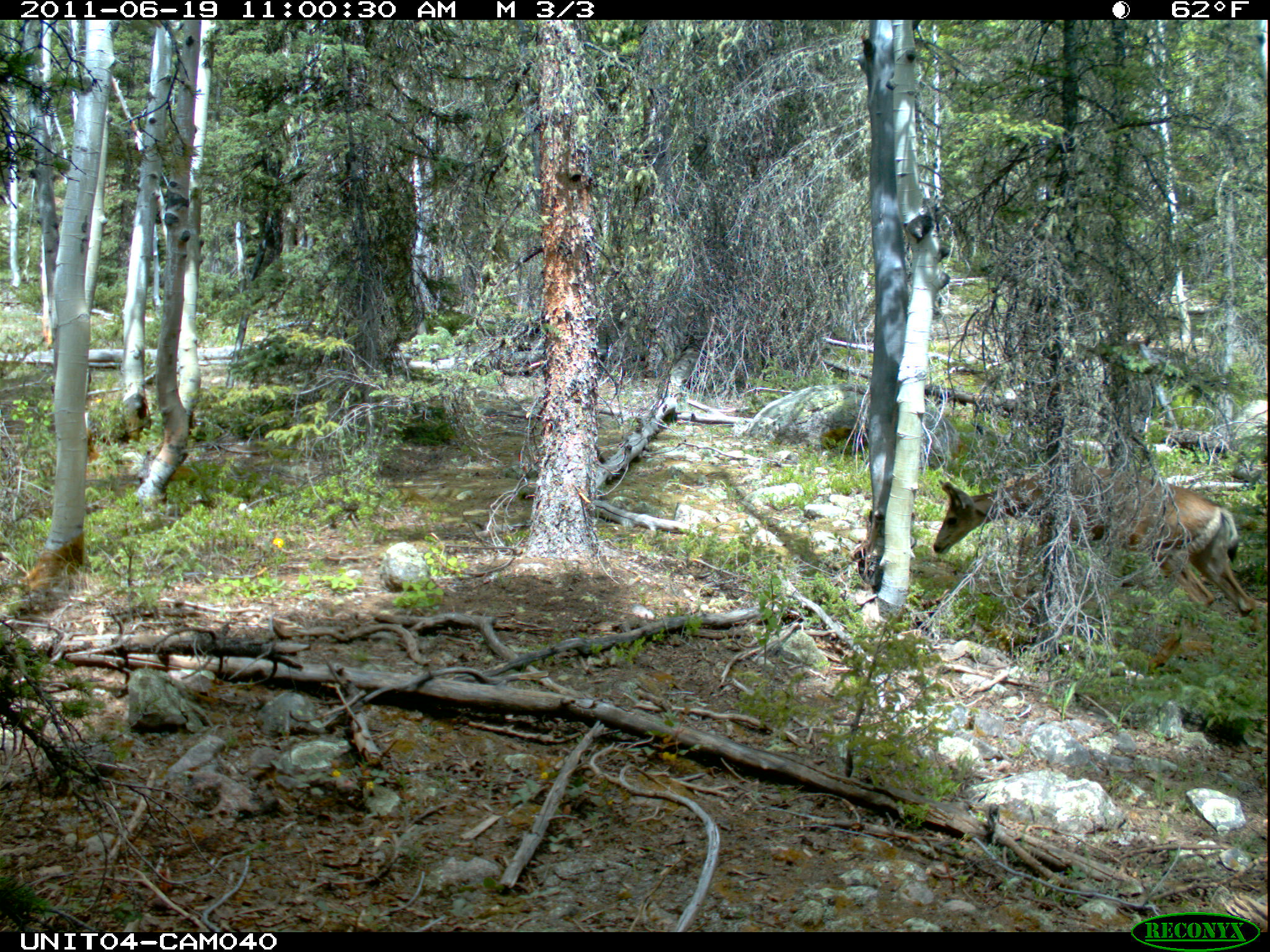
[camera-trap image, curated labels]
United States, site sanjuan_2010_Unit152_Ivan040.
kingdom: Animalia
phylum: Chordata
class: Mammalia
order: Artiodactyla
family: Cervidae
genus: Odocoileus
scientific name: Odocoileus hemionus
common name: mule deer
Odocoileus hemionus (mule deer).